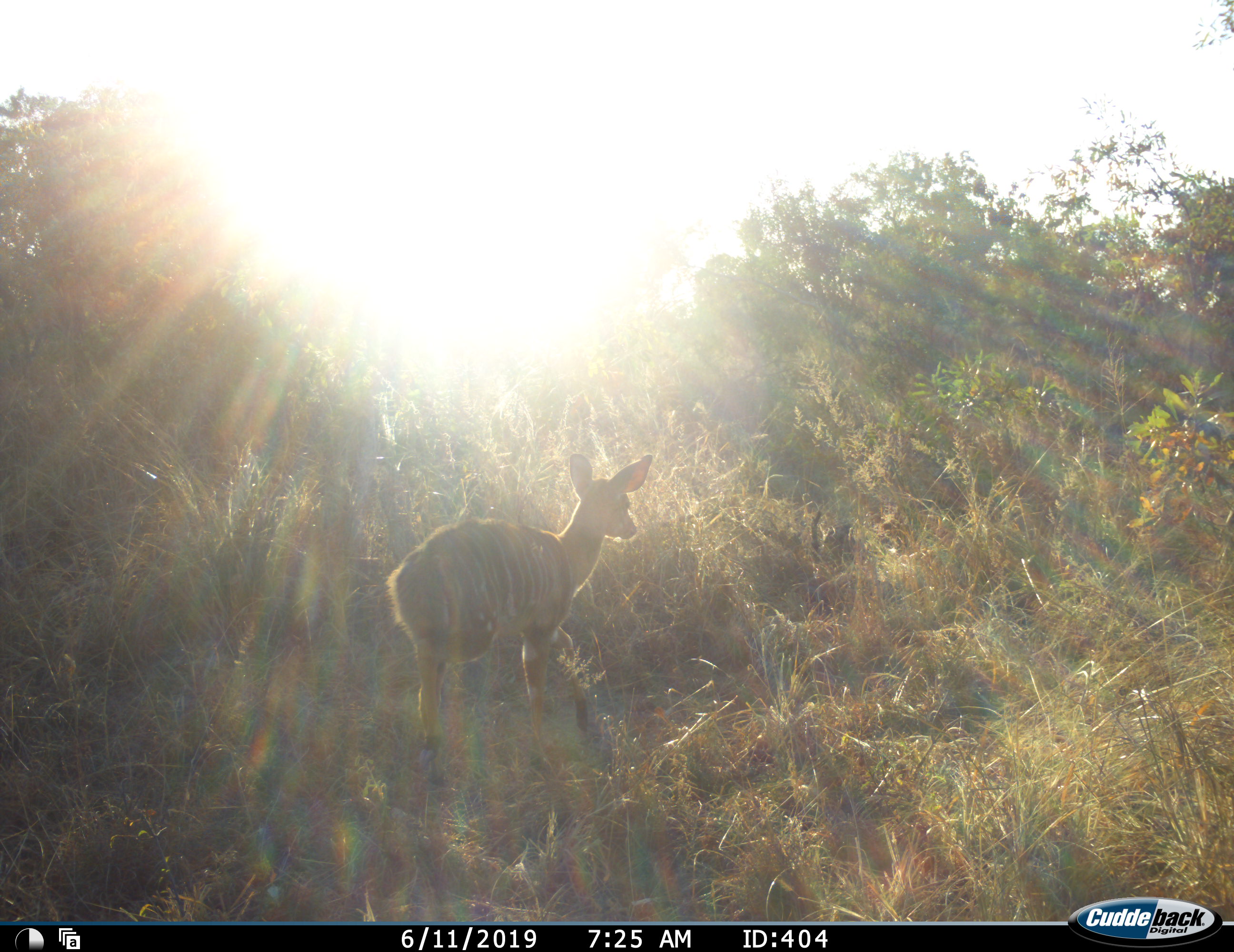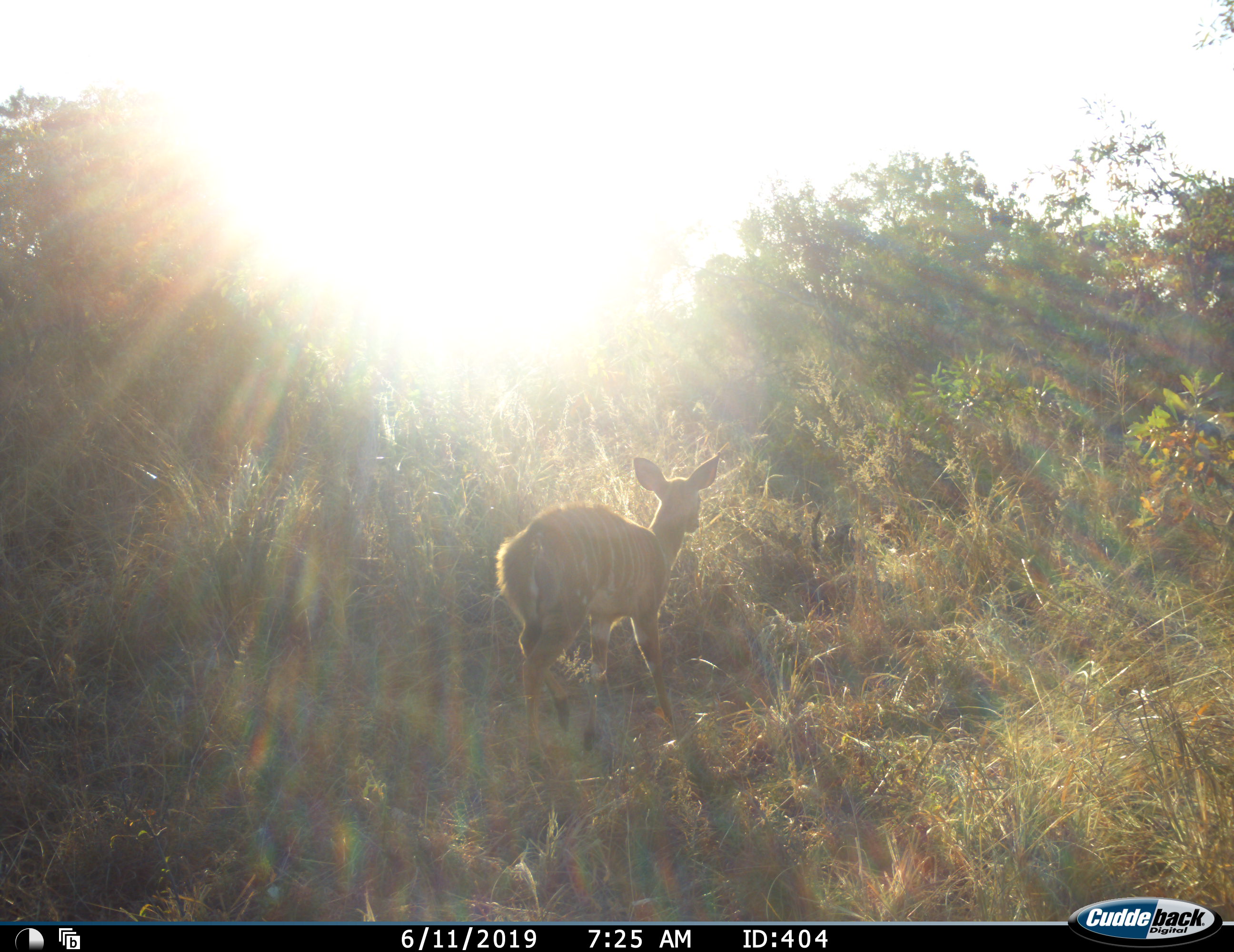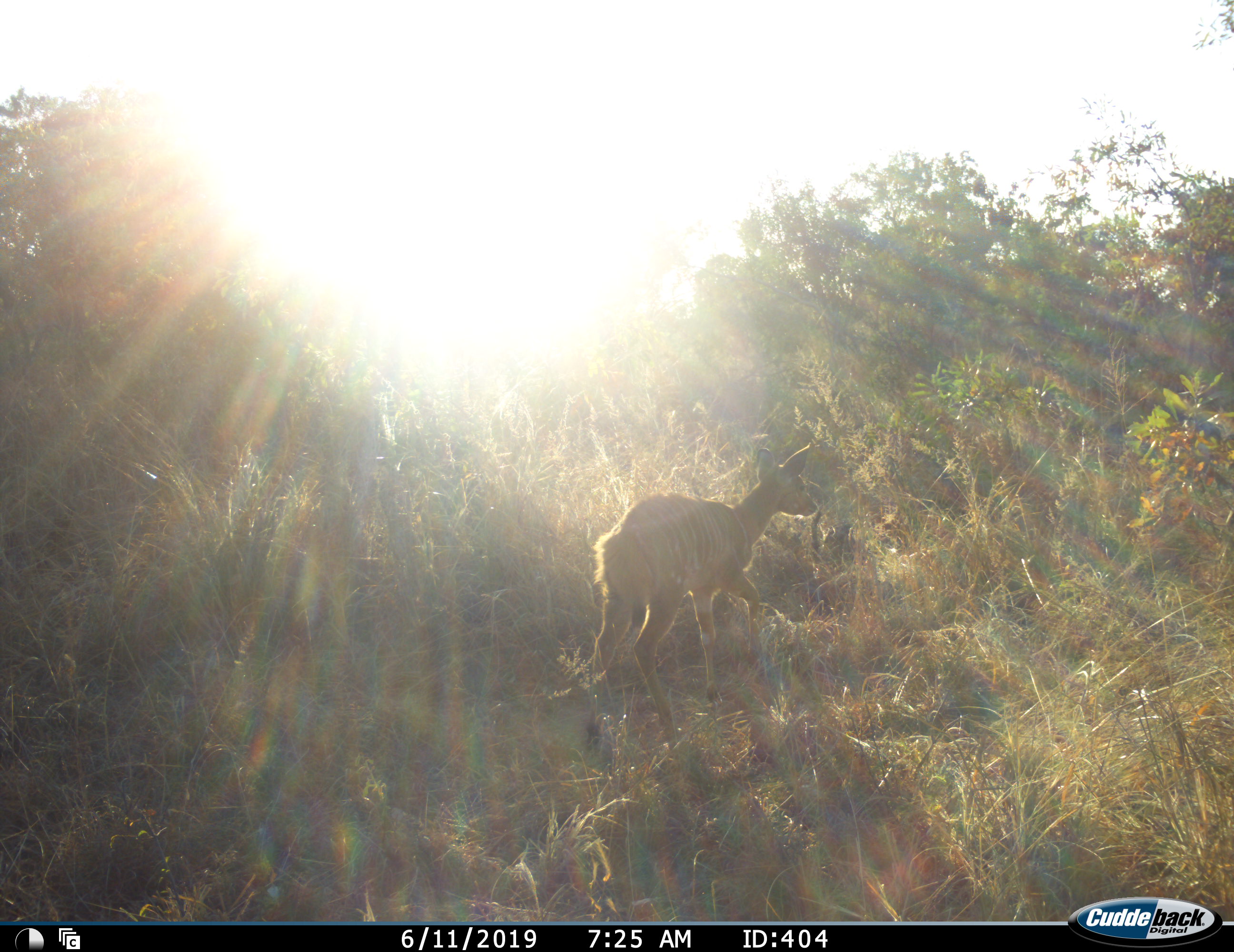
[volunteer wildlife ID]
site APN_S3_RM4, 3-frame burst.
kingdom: Animalia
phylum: Chordata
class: Mammalia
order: Artiodactyla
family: Bovidae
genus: Tragelaphus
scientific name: Tragelaphus angasii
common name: nyala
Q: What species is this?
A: Nyala (Tragelaphus angasii).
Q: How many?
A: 1.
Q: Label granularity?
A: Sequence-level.